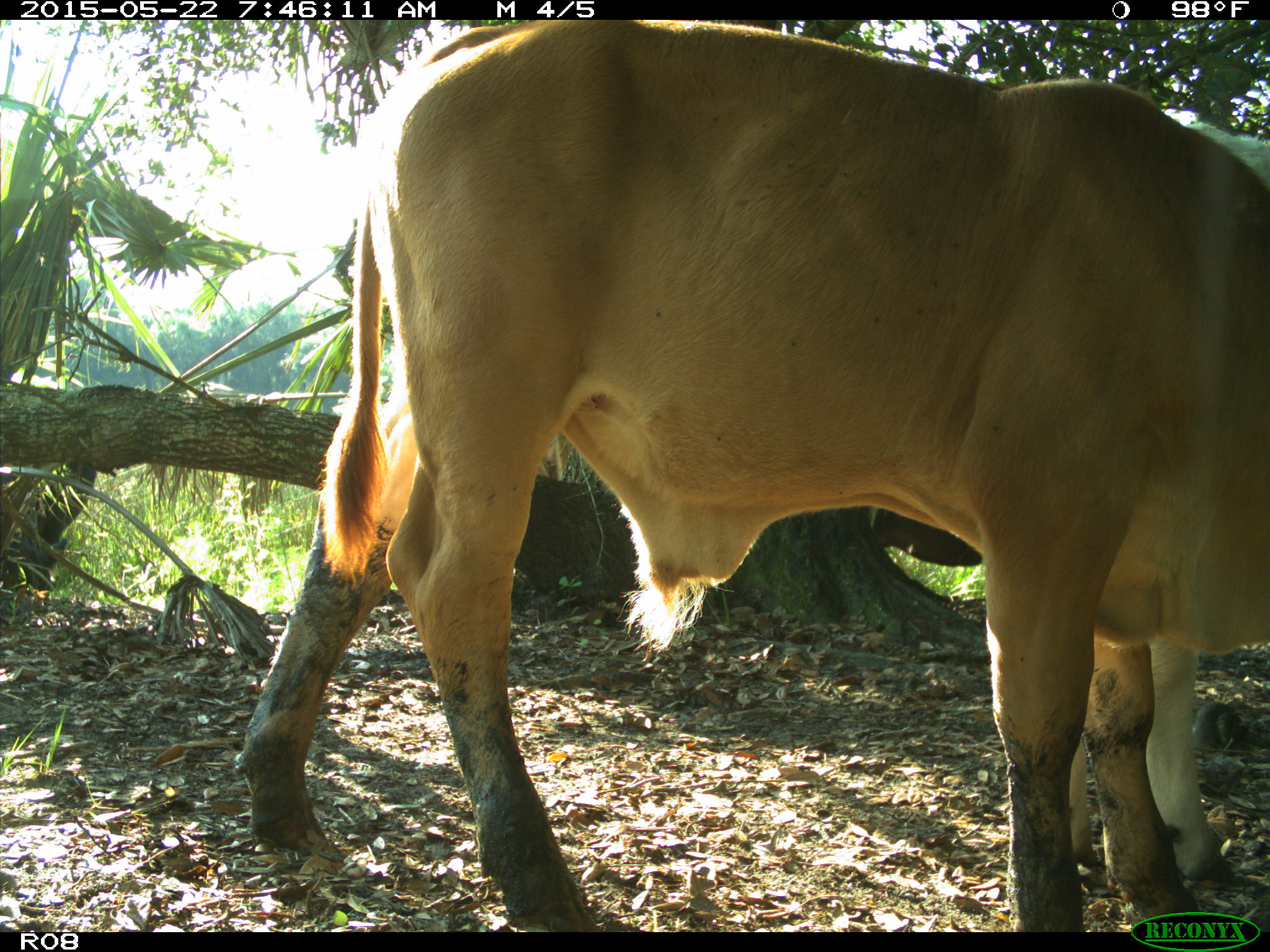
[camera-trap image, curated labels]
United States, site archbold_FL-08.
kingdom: Animalia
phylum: Chordata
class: Mammalia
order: Artiodactyla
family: Bovidae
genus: Bos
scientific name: Bos taurus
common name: domestic cow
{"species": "Bos taurus (domestic cow)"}